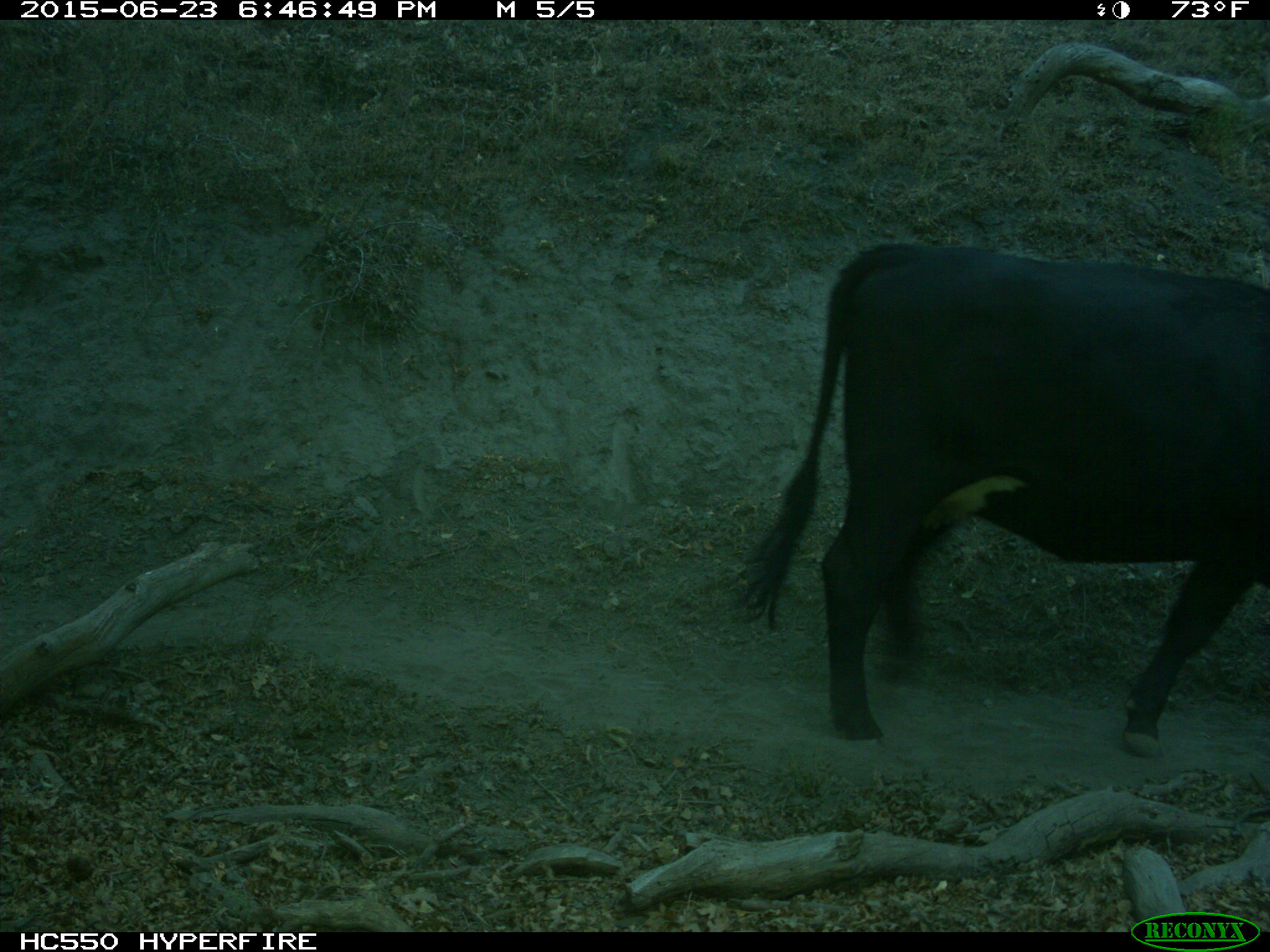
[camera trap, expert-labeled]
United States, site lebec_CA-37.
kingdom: Animalia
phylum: Chordata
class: Mammalia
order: Artiodactyla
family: Bovidae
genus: Bos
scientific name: Bos taurus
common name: domestic cow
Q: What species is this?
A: Bos taurus (domestic cow).